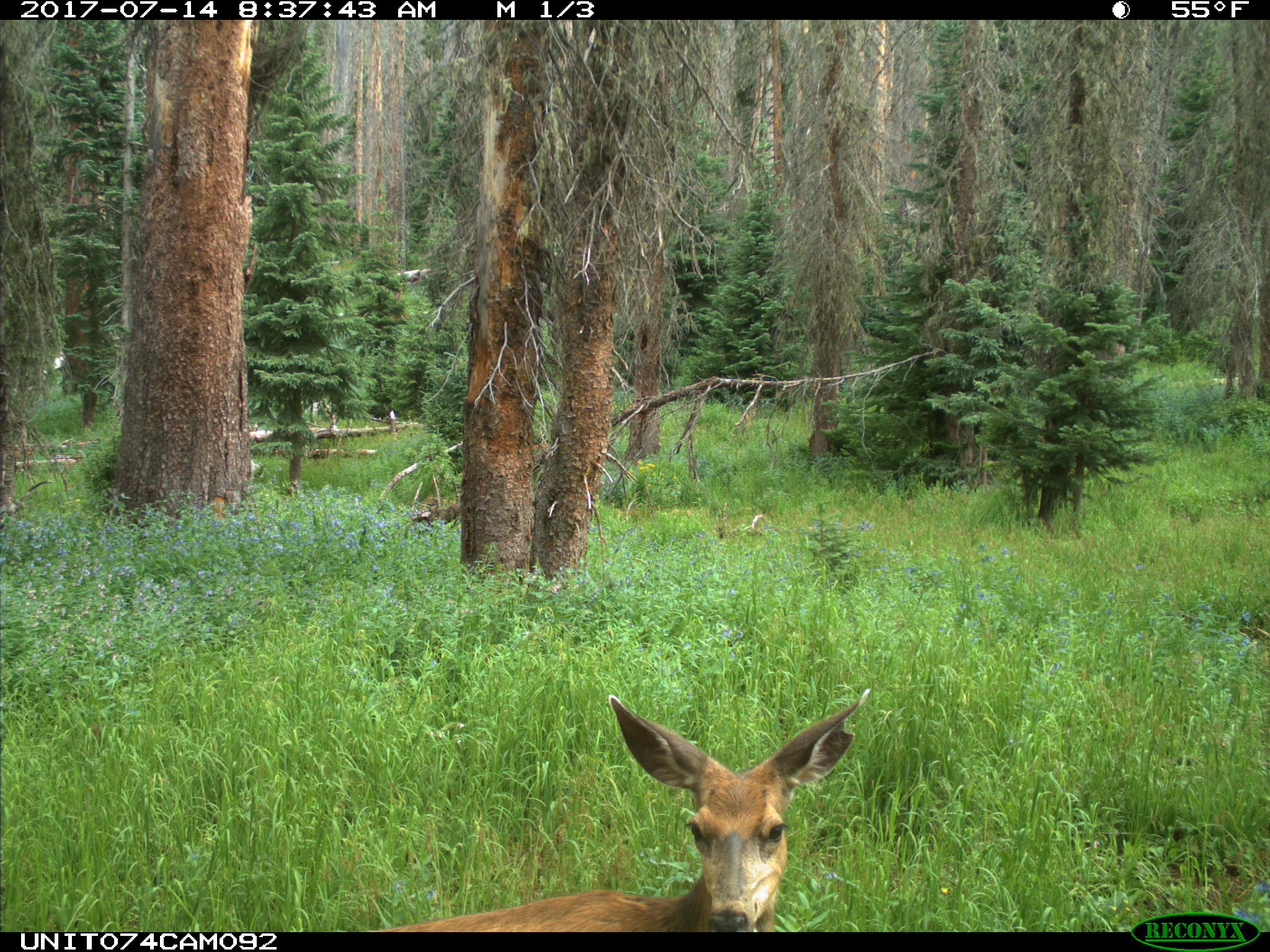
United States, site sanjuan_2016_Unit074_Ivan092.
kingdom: Animalia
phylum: Chordata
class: Mammalia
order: Artiodactyla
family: Cervidae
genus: Odocoileus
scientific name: Odocoileus hemionus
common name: mule deer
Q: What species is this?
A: Odocoileus hemionus (mule deer).